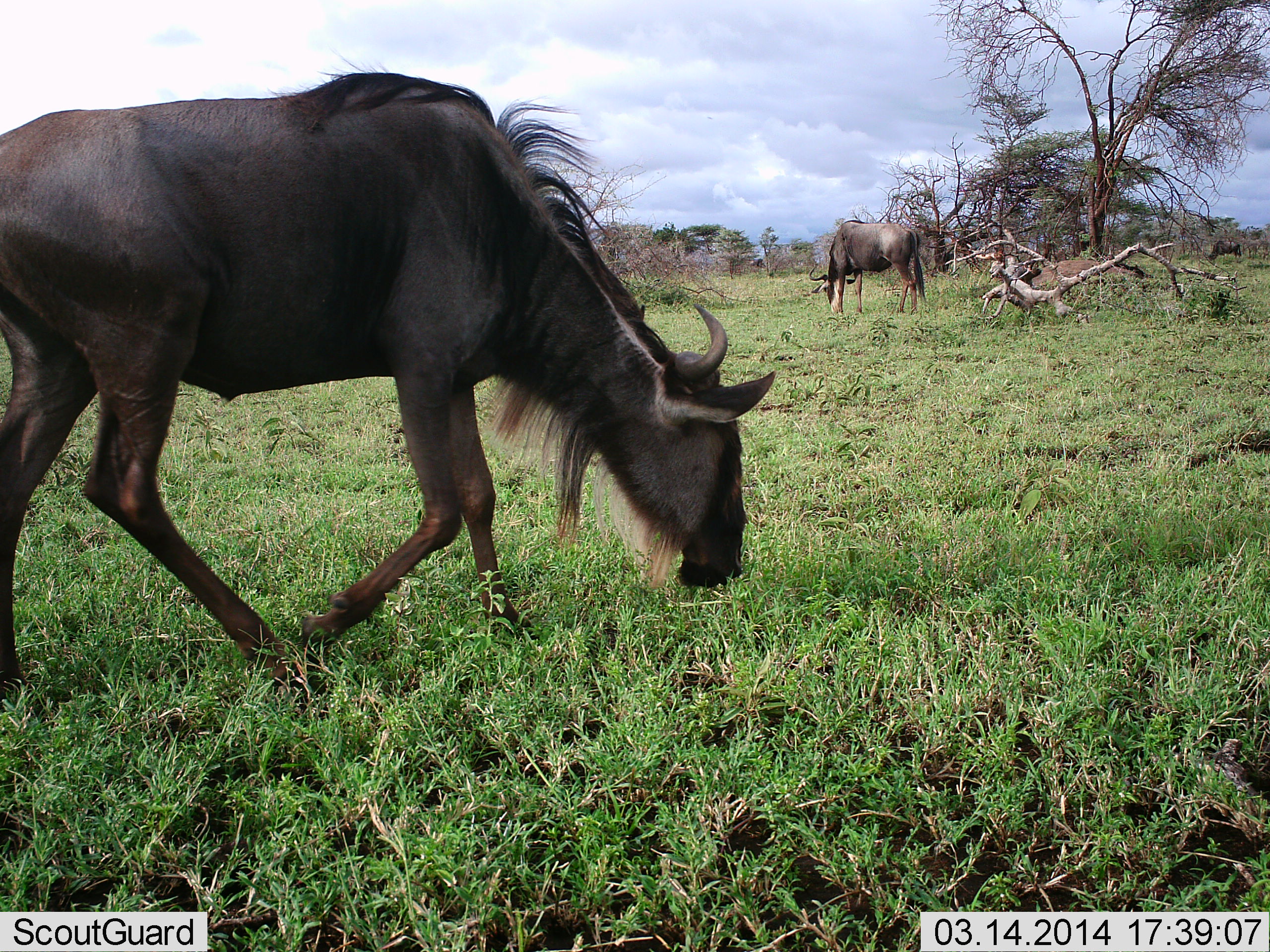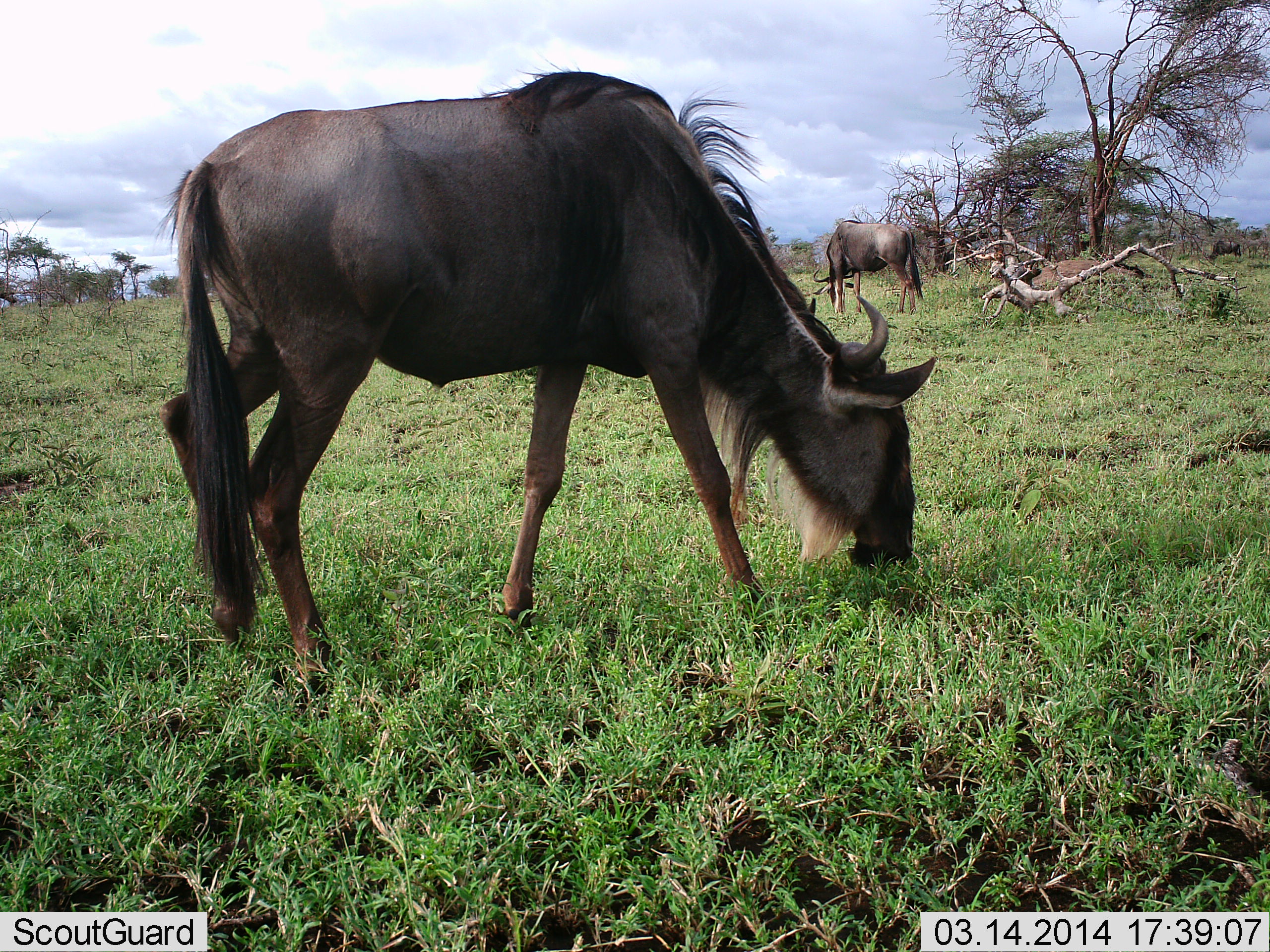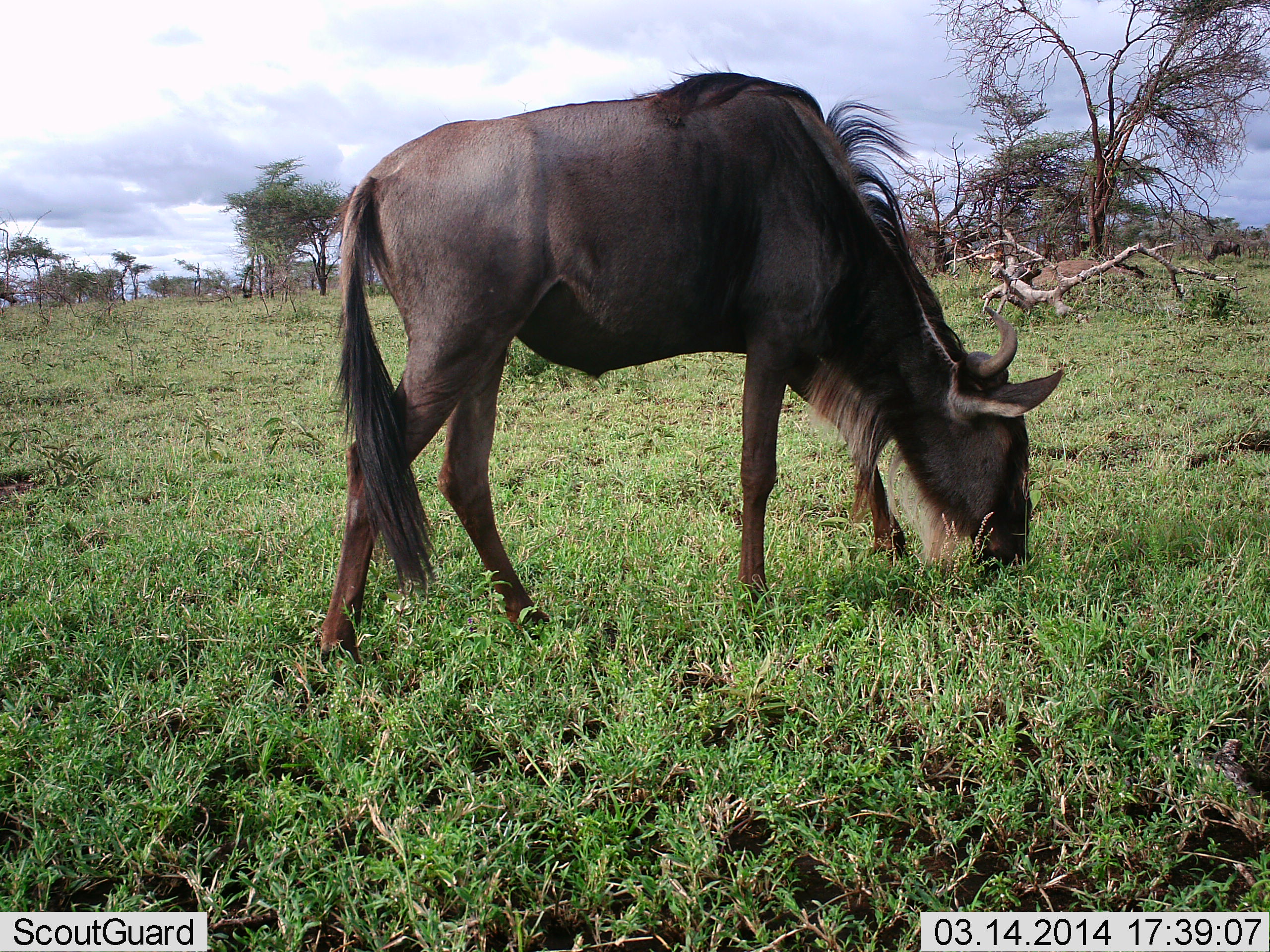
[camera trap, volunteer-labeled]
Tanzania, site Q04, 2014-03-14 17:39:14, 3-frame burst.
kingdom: Animalia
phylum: Chordata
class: Mammalia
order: Artiodactyla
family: Bovidae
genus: Connochaetes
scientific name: Connochaetes taurinus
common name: blue wildebeest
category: wildebeest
Wildebeest (blue wildebeest) (Connochaetes taurinus), count 2. Behavior (volunteer vote fractions): standing 10%, resting 0%, moving 30%, interacting 0%. Young present (vote fraction): 0%. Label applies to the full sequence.